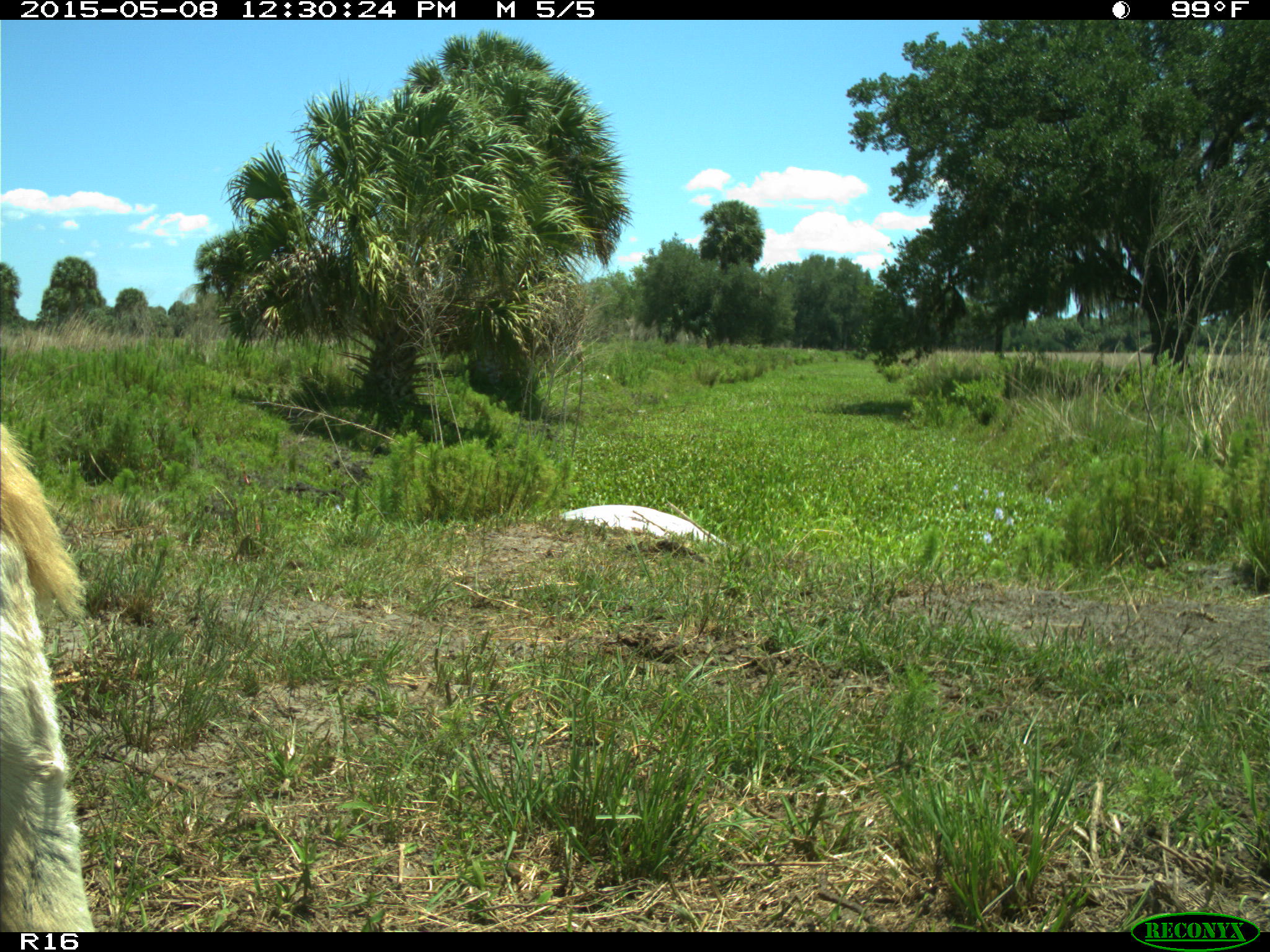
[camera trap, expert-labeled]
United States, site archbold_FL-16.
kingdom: Animalia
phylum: Chordata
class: Mammalia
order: Artiodactyla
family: Bovidae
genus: Bos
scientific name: Bos taurus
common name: domestic cow